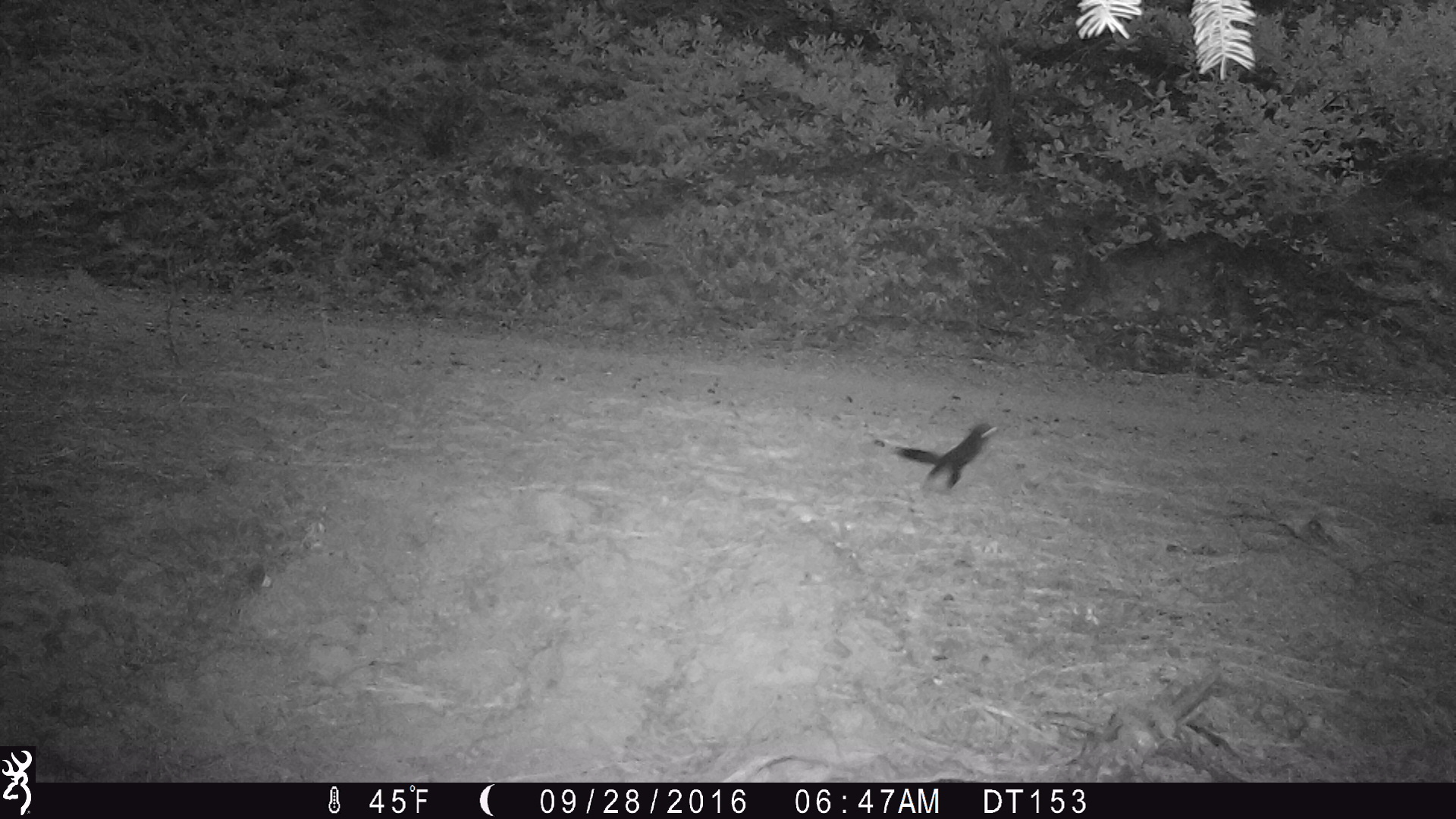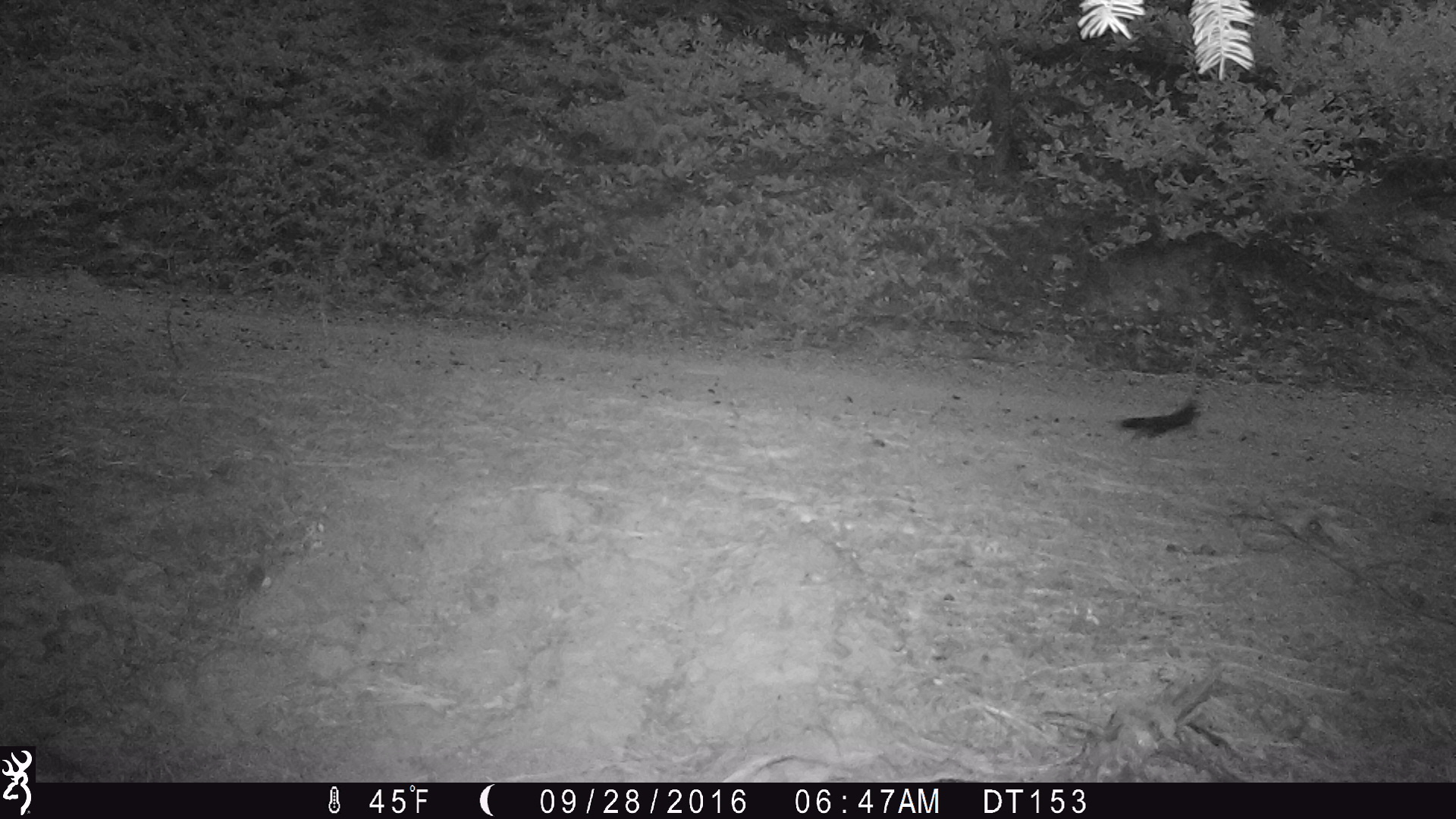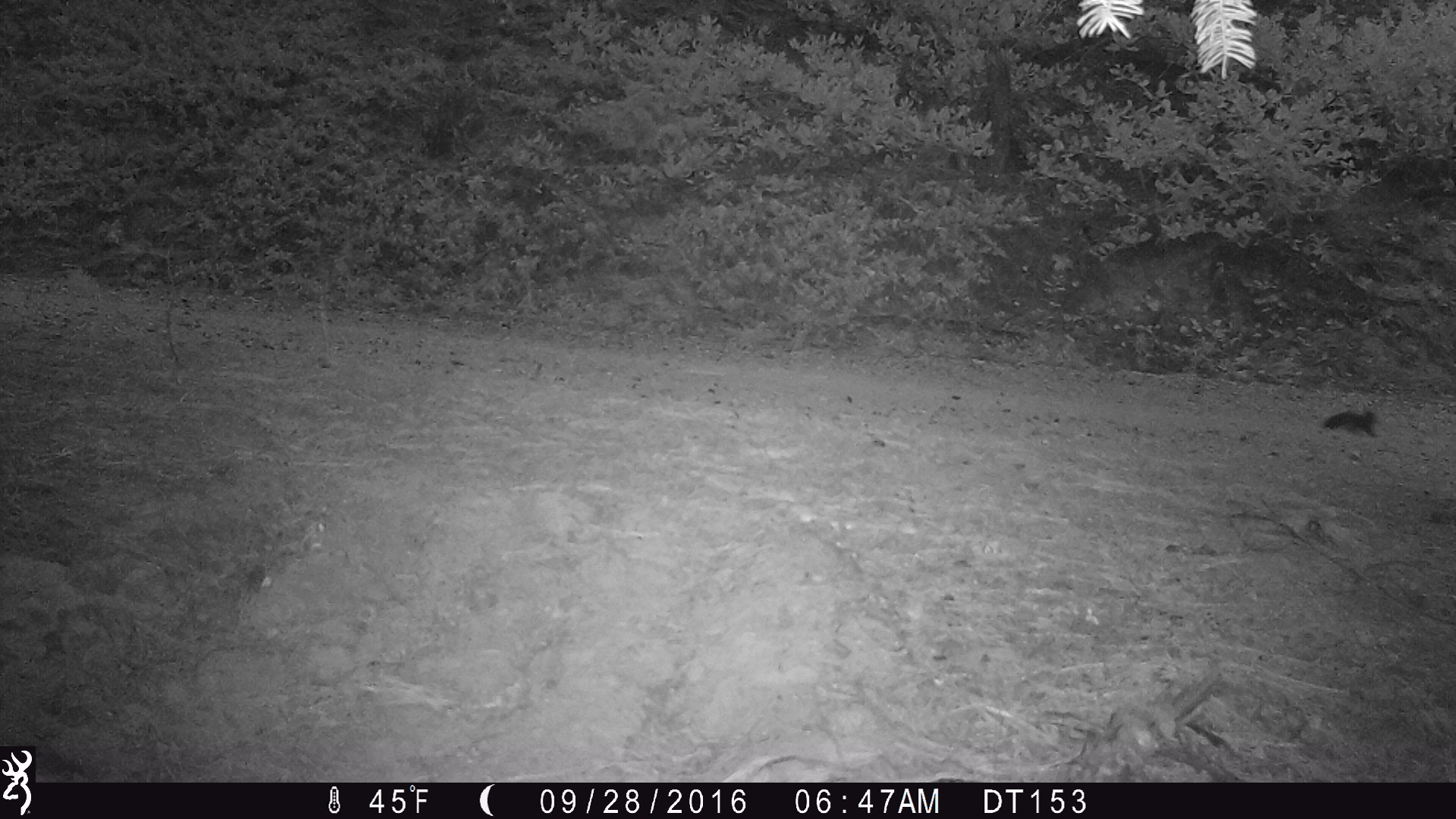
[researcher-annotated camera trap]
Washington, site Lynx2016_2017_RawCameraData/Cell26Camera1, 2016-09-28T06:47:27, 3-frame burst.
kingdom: Animalia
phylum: Chordata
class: Mammalia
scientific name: Mammalia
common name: small mammal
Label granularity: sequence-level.